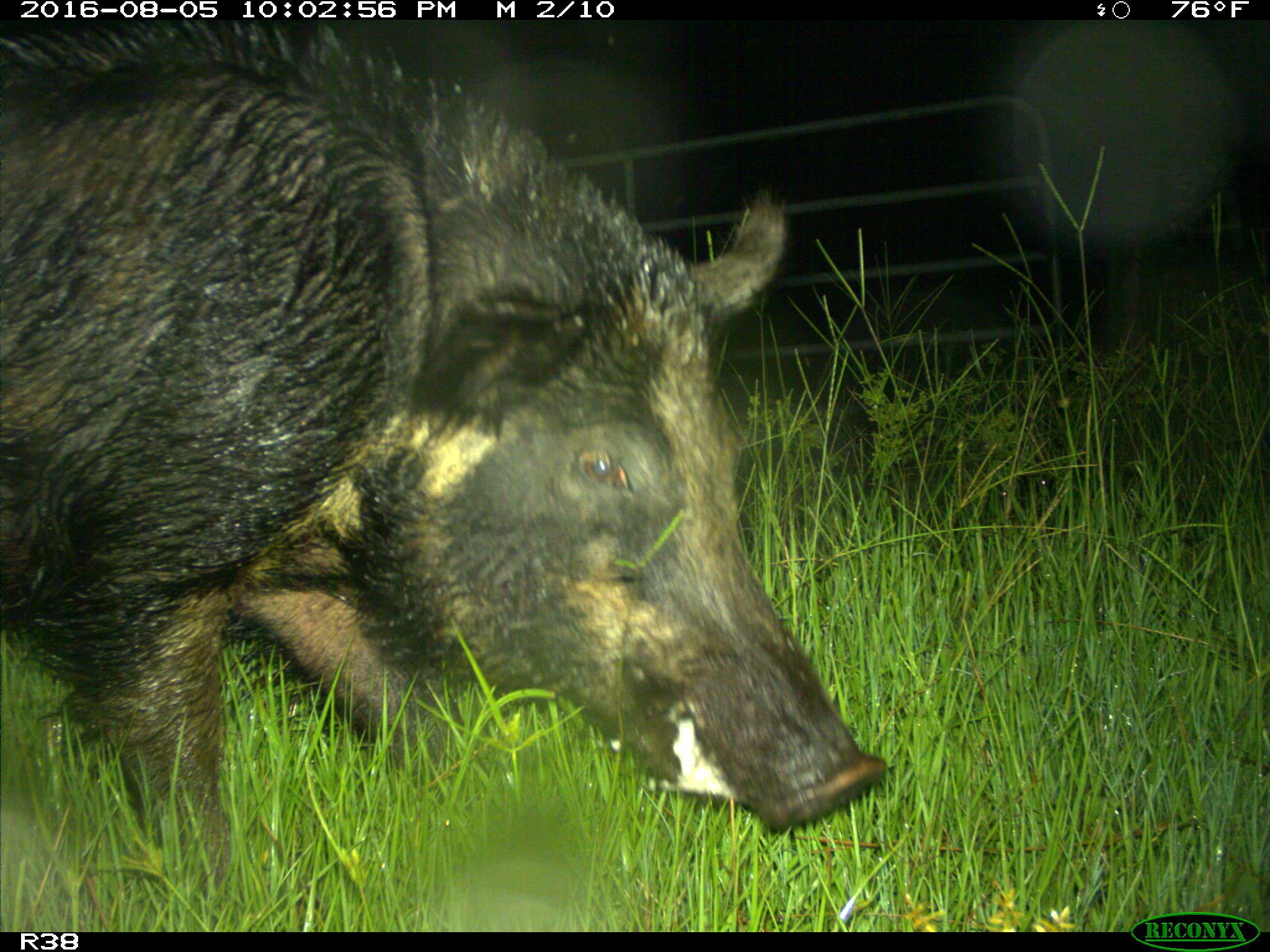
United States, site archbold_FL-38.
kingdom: Animalia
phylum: Chordata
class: Mammalia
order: Artiodactyla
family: Suidae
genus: Sus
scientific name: Sus scrofa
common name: wild boar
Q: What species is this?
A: Sus scrofa (wild boar).